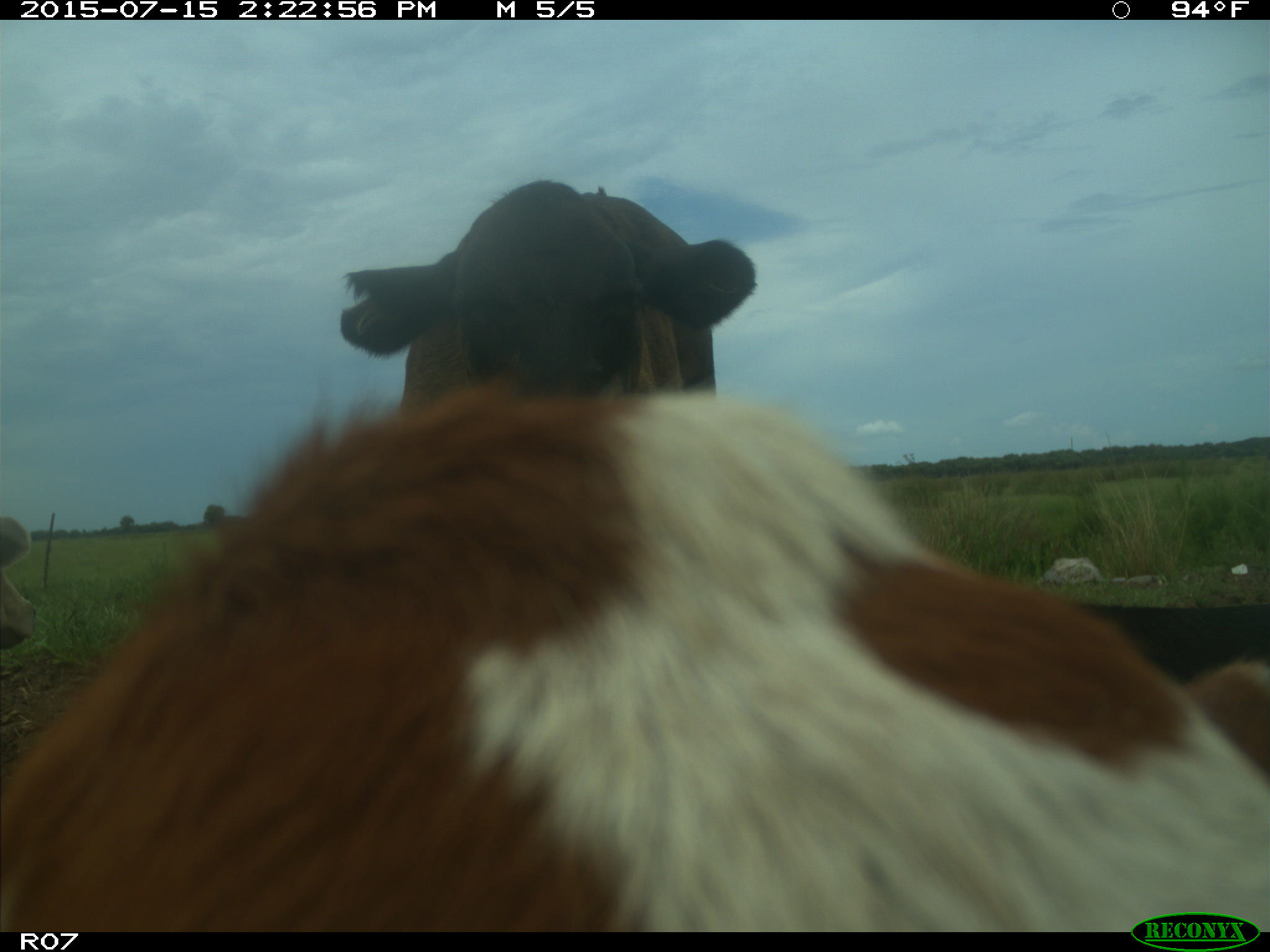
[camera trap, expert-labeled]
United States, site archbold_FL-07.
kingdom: Animalia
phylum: Chordata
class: Mammalia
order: Artiodactyla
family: Bovidae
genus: Bos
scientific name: Bos taurus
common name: domestic cow